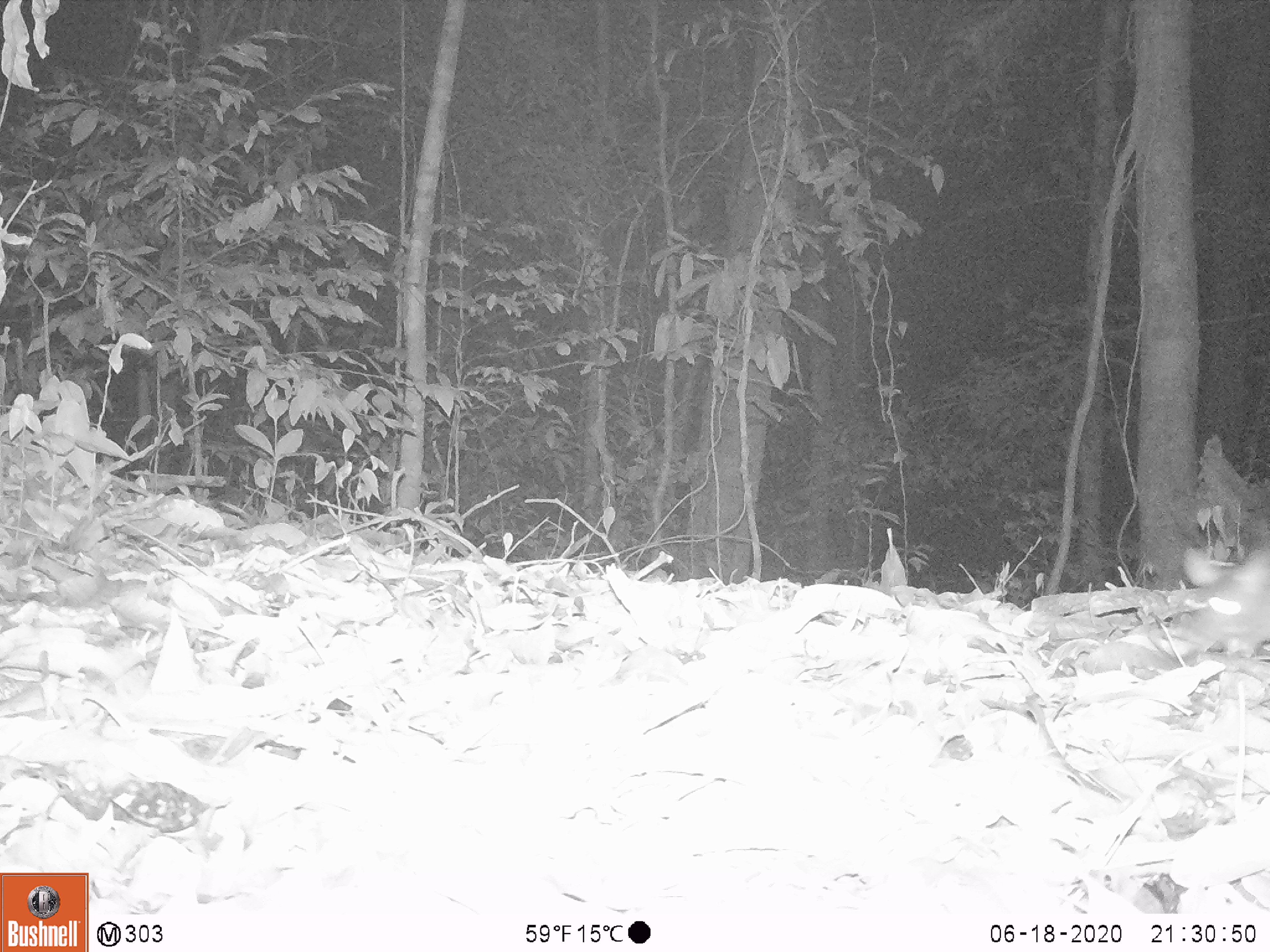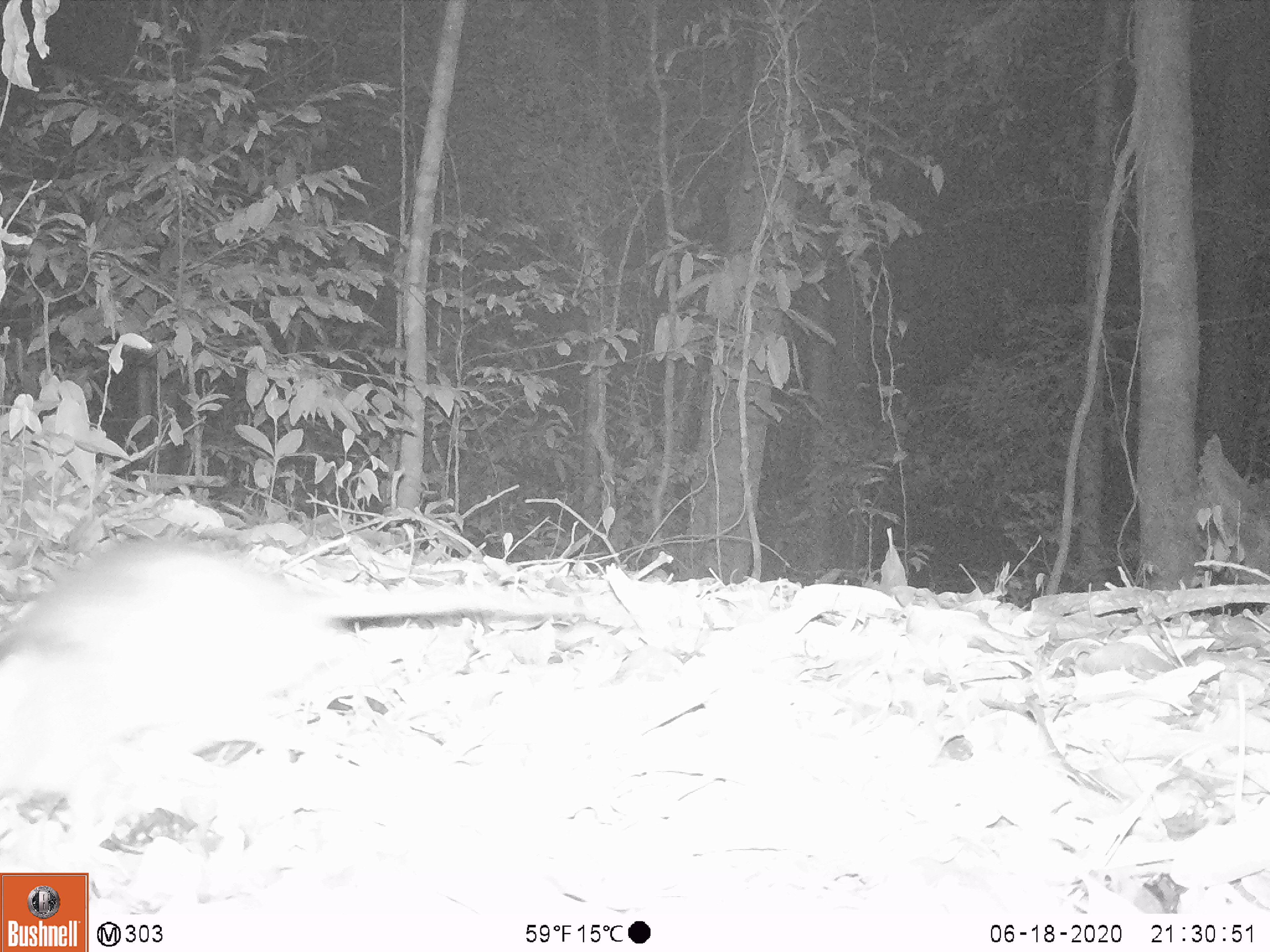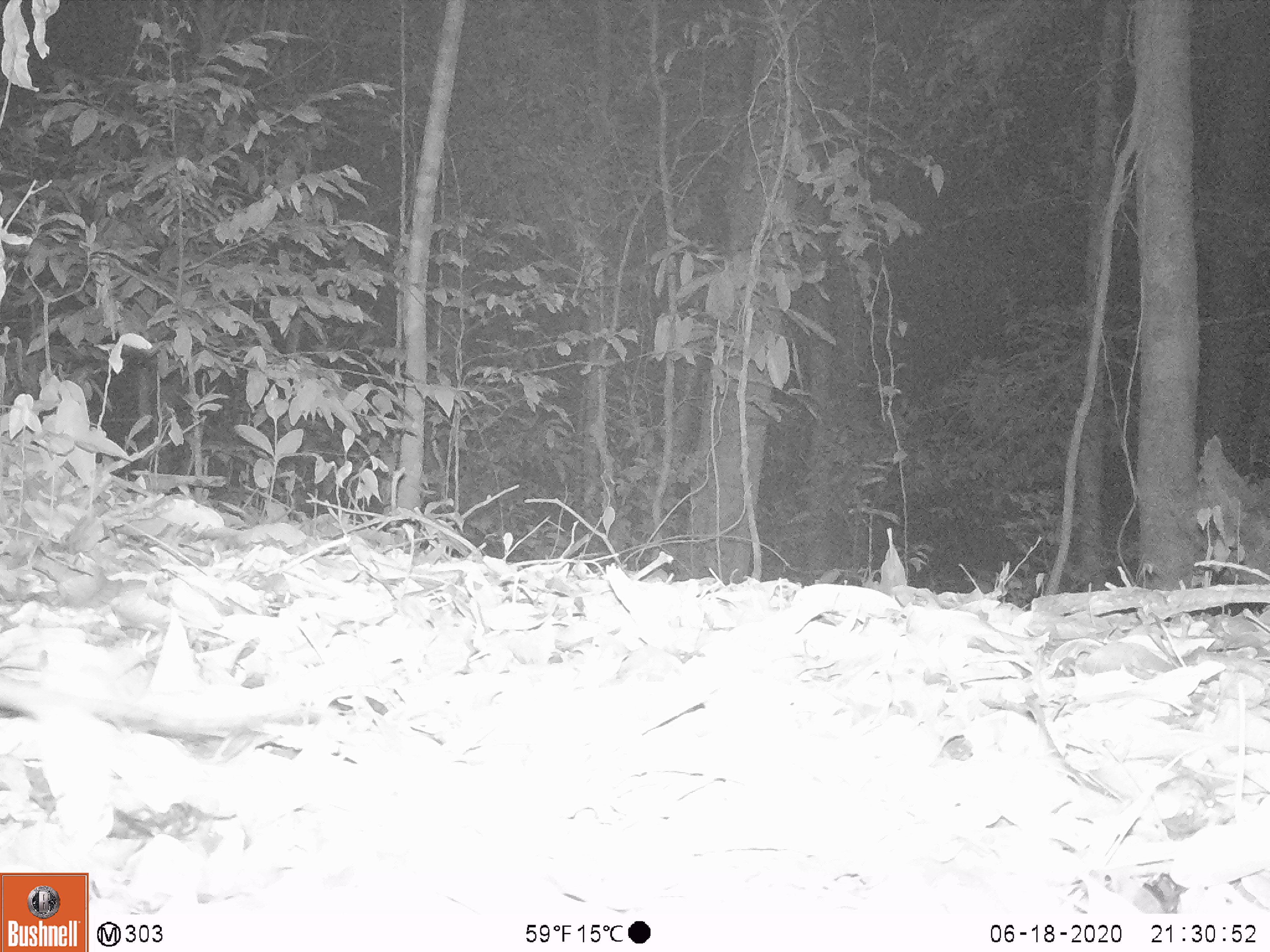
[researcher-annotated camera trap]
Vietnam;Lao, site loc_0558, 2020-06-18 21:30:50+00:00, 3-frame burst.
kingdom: Animalia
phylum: Chordata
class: Mammalia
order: Carnivora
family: Mustelidae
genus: Melogale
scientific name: Melogale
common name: ferret badger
Ferret badger (Melogale). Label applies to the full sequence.